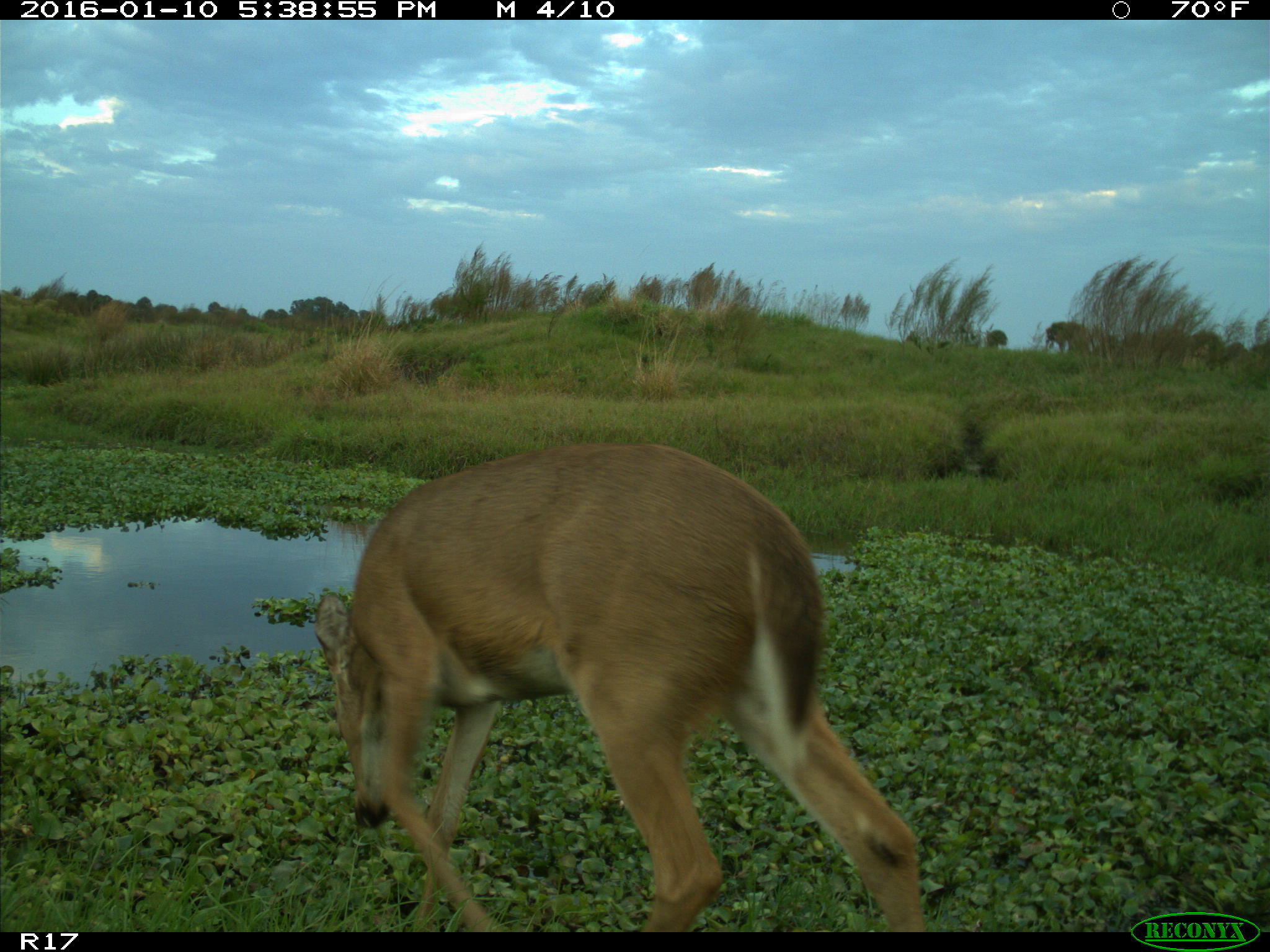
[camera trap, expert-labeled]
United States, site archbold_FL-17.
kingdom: Animalia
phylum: Chordata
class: Mammalia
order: Artiodactyla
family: Cervidae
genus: Odocoileus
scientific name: Odocoileus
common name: deer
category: unidentified deer